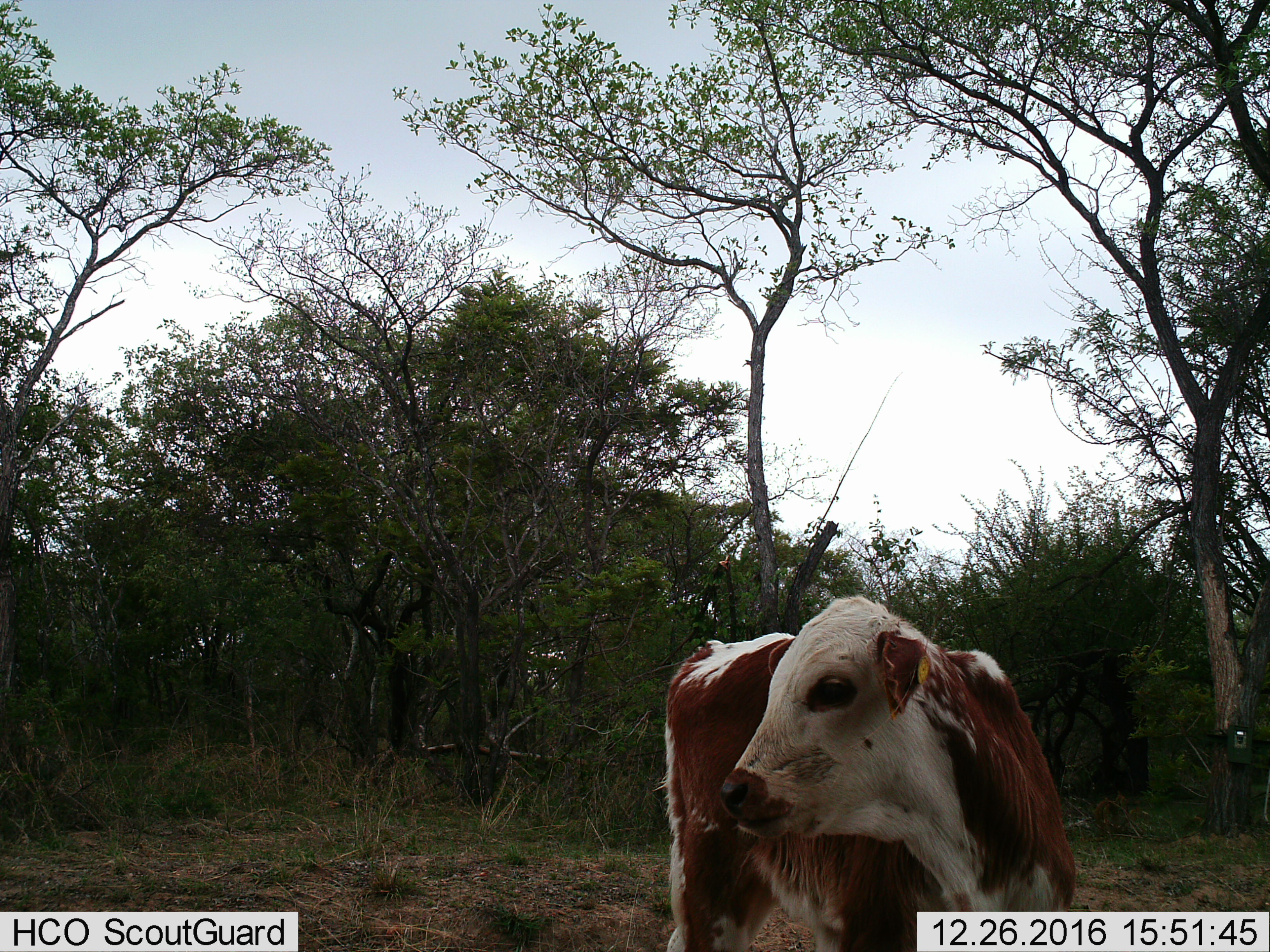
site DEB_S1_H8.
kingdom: Animalia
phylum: Chordata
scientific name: Vertebrata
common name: domestic animal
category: domesticanimal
Domesticanimal (domestic animal) (Vertebrata), count 1. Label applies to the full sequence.